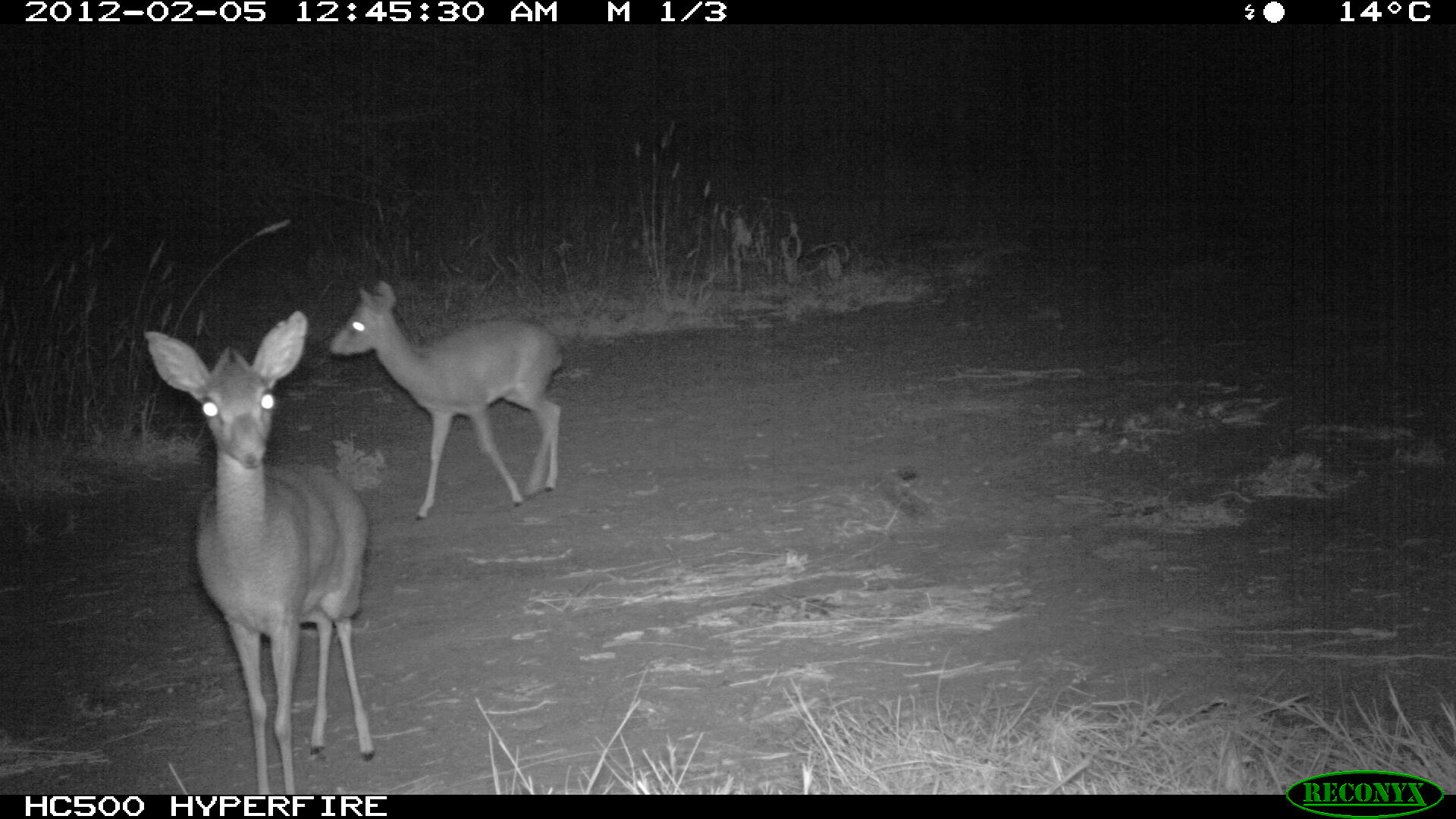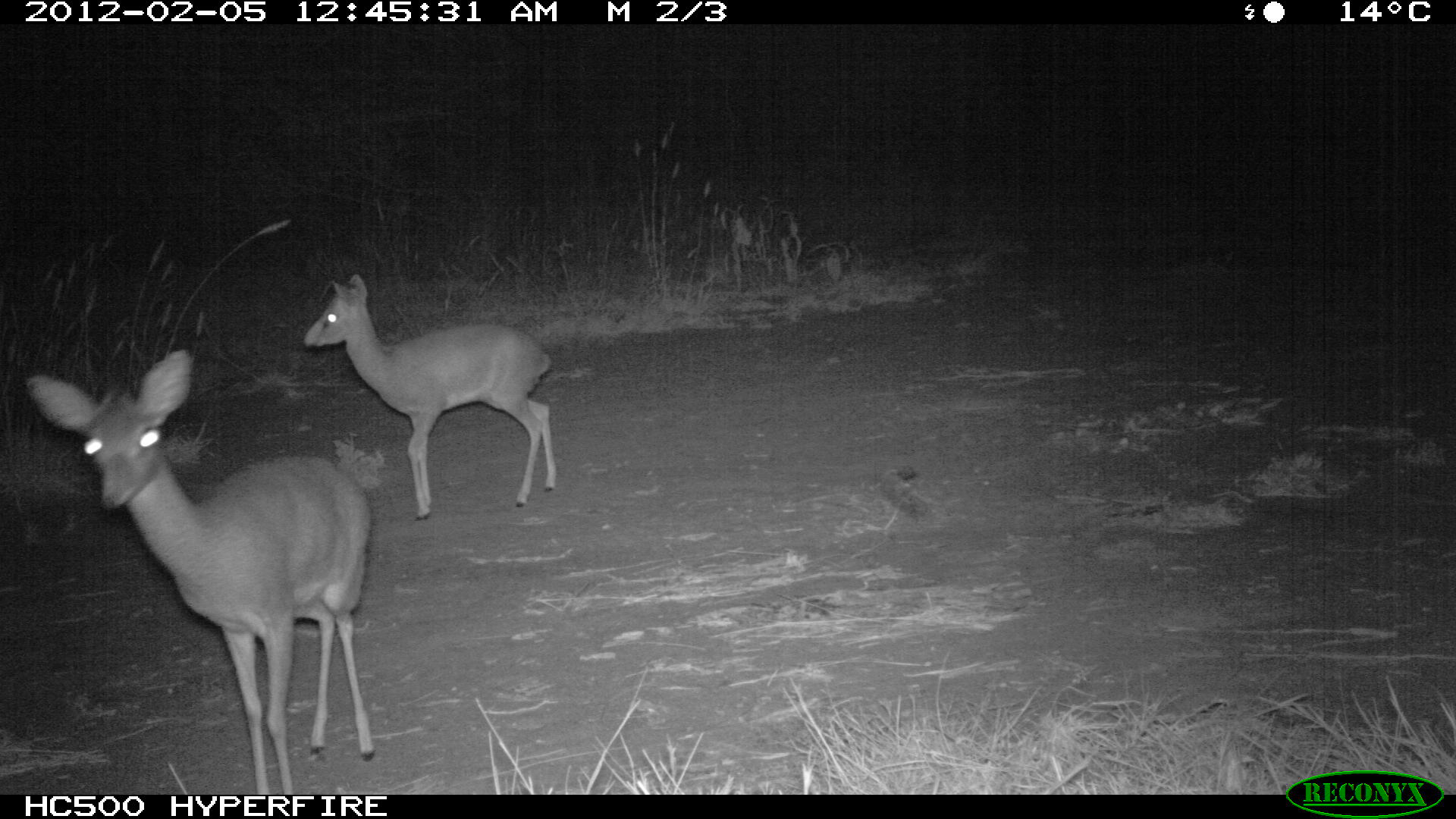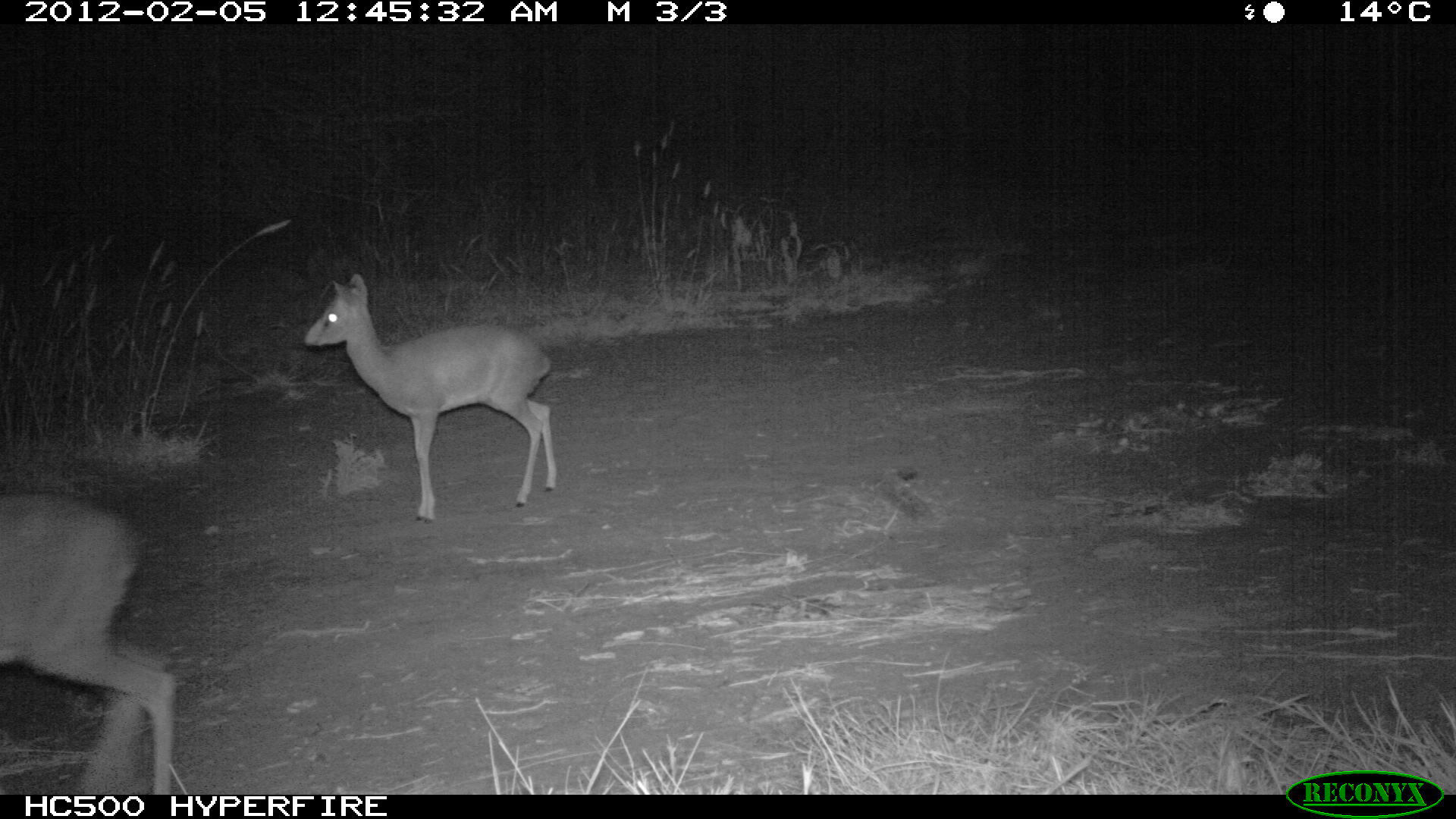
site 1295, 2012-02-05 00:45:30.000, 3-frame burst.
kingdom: Animalia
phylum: Chordata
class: Mammalia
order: Artiodactyla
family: Bovidae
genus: Madoqua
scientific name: Madoqua guentheri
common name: günther's dik-dik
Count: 2.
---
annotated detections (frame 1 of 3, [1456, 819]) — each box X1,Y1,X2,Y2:
madoqua guentheri: 139,307,375,794; 325,278,565,522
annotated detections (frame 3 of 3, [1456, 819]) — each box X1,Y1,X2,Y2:
madoqua guentheri: 301,271,559,525; 0,487,179,793